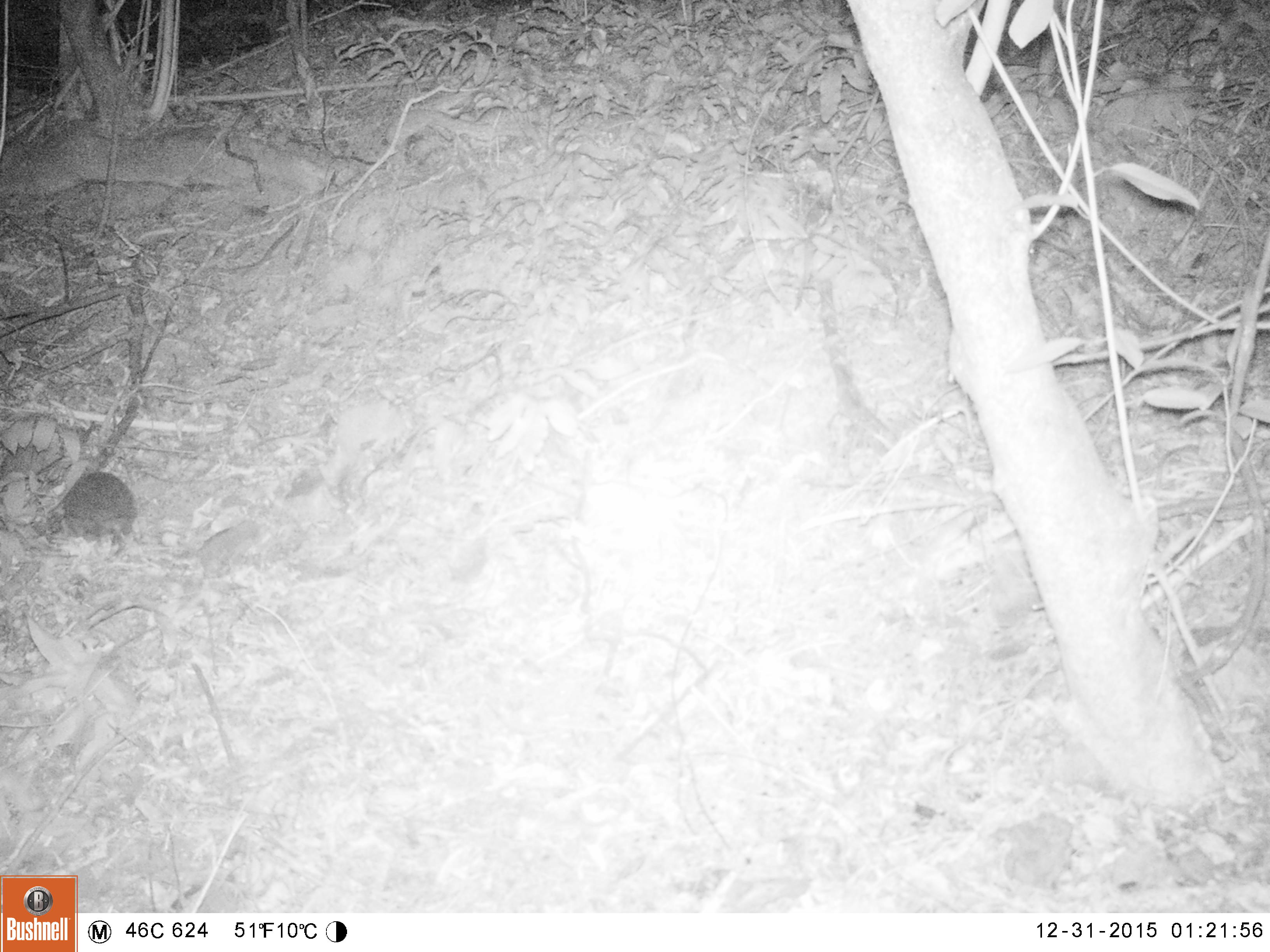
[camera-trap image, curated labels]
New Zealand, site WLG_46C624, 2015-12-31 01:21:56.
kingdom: Animalia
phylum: Chordata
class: Mammalia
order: Eulipotyphla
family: Erinaceidae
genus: Erinaceus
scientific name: Erinaceus europaeus europaeus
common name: european hedgehog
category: hedgehog